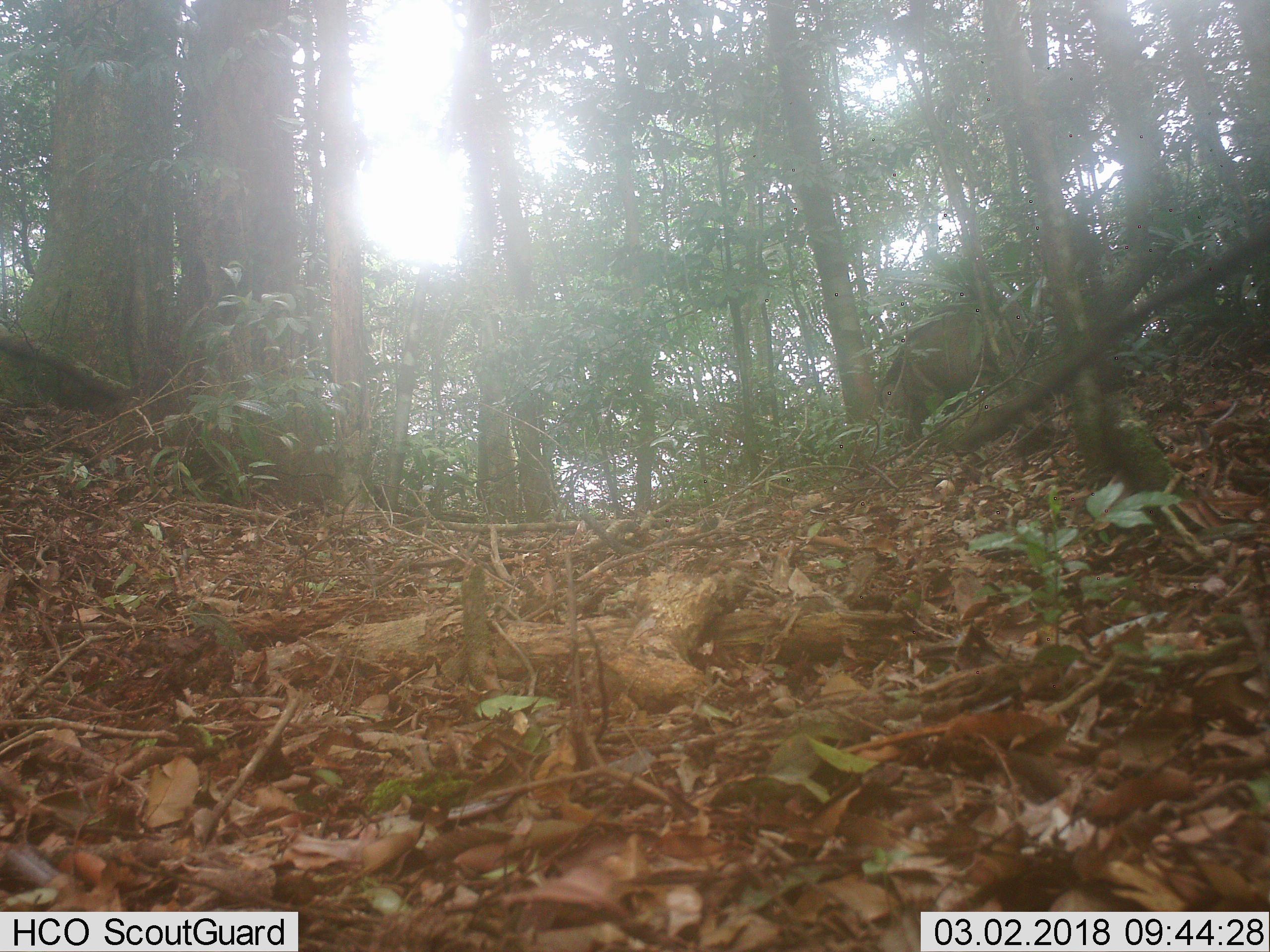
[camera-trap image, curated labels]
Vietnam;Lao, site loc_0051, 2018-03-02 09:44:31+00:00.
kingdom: Animalia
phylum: Chordata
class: Mammalia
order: Artiodactyla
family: Suidae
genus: Sus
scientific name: Sus scrofa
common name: eurasian wild pig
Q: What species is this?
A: Eurasian wild pig (Sus scrofa).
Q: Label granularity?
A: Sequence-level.